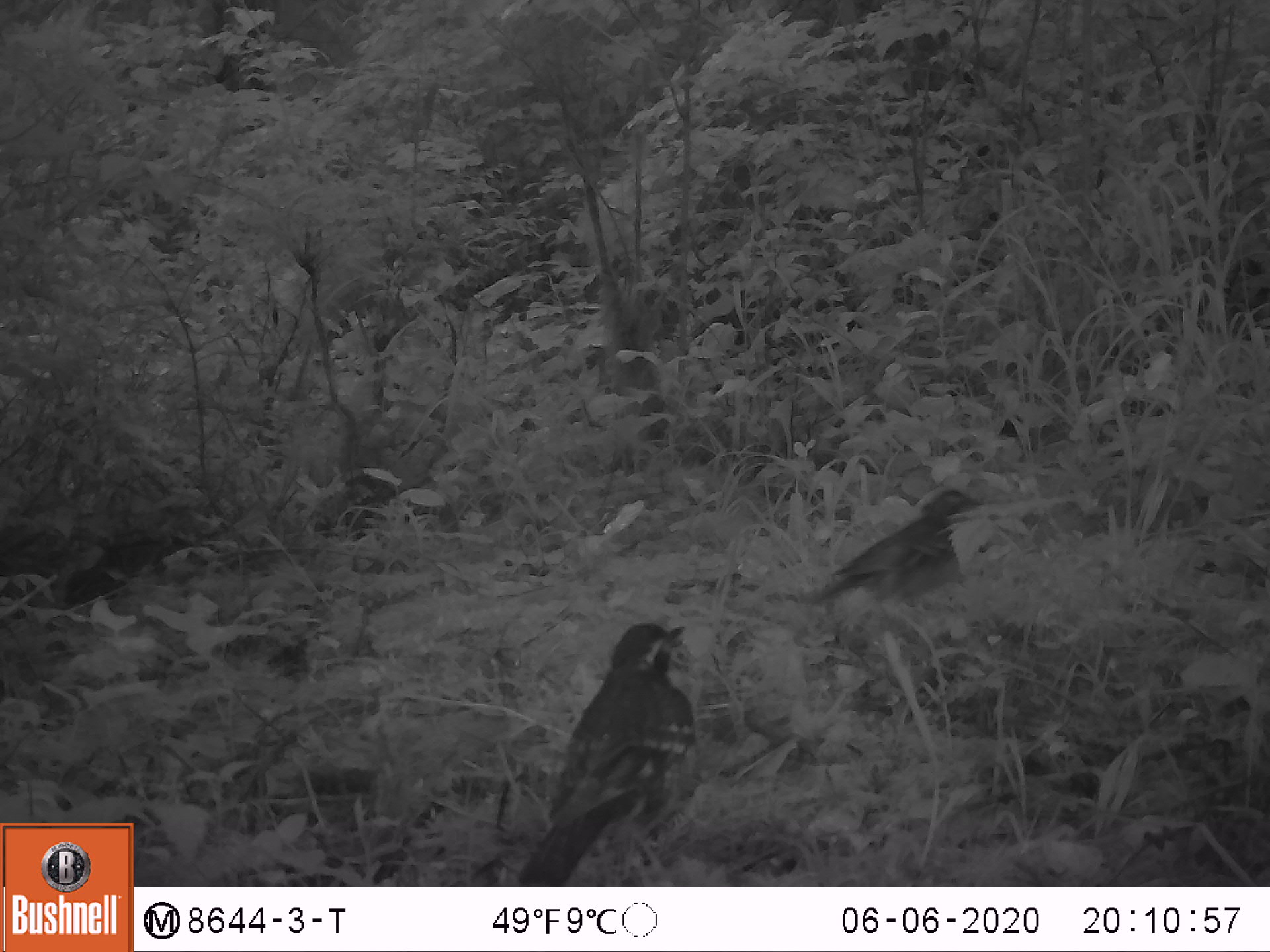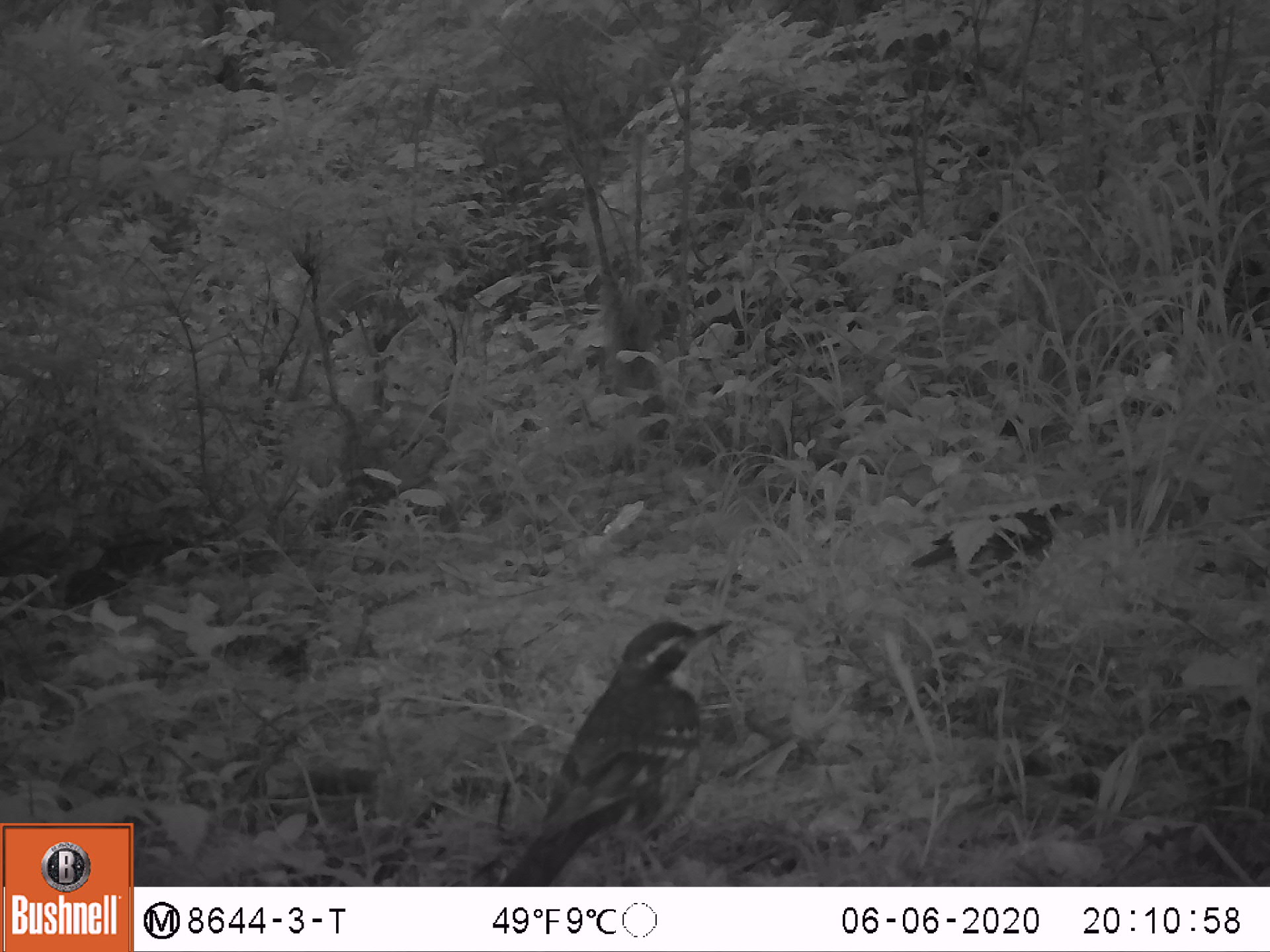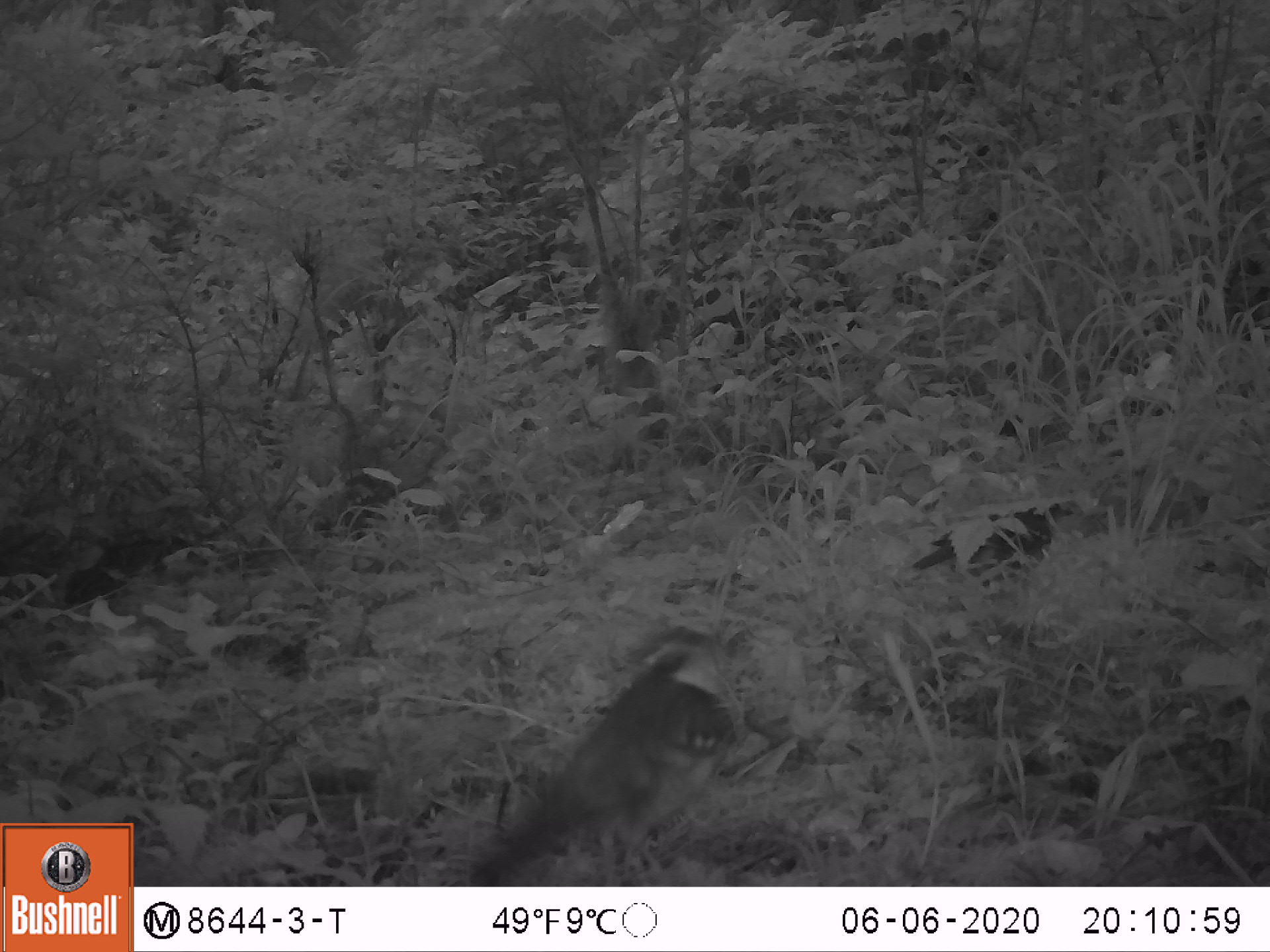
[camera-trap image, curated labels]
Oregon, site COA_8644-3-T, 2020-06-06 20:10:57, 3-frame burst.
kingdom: Animalia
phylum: Chordata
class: Aves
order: Passeriformes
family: Turdidae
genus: Ixoreus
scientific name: Ixoreus naevius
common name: varied thrush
Varied thrush (Ixoreus naevius).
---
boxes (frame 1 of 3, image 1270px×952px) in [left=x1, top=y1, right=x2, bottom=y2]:
varied thrush: [left=515, top=614, right=707, bottom=879]; [left=802, top=487, right=972, bottom=619]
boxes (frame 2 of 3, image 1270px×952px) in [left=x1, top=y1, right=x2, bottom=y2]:
varied thrush: [left=511, top=617, right=729, bottom=884]; [left=912, top=494, right=1066, bottom=588]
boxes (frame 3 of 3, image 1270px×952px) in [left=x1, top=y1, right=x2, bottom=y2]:
varied thrush: [left=480, top=621, right=730, bottom=876]; [left=903, top=497, right=1074, bottom=584]